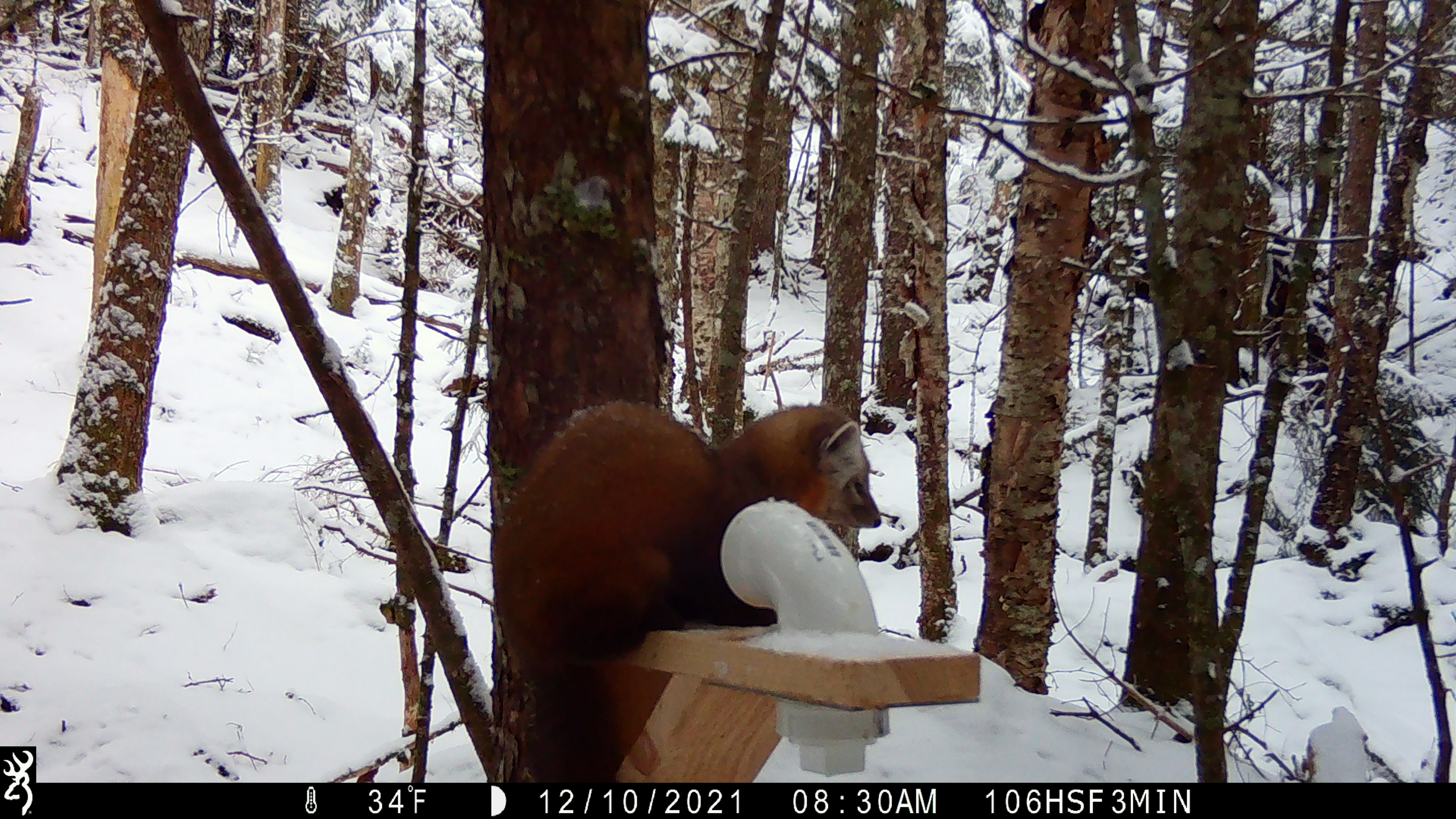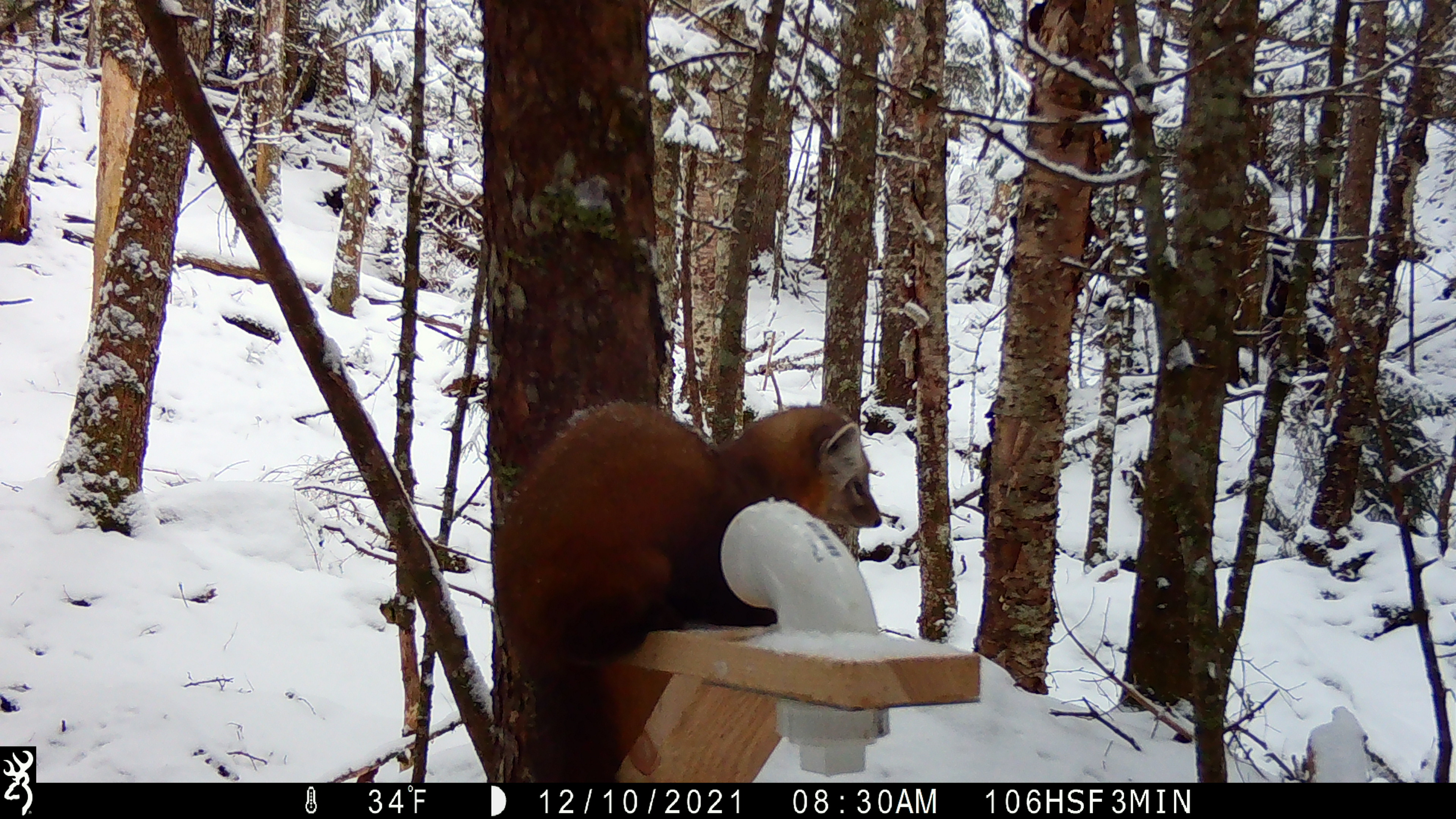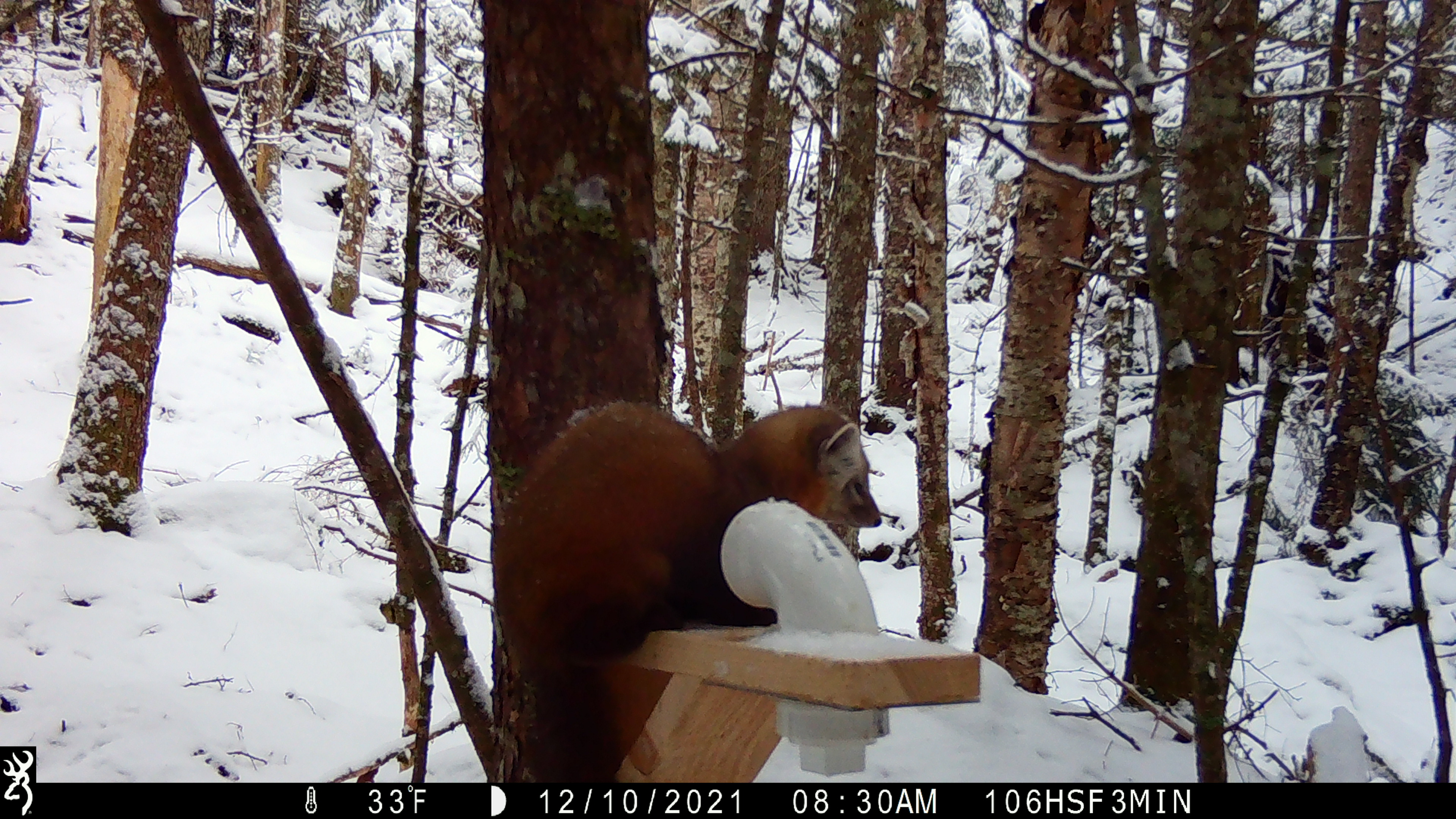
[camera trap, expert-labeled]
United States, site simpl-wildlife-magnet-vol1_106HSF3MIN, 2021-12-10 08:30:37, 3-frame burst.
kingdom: Animalia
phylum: Chordata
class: Mammalia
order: Carnivora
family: Mustelidae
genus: Martes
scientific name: Martes americana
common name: american marten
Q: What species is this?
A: American marten (Martes americana).